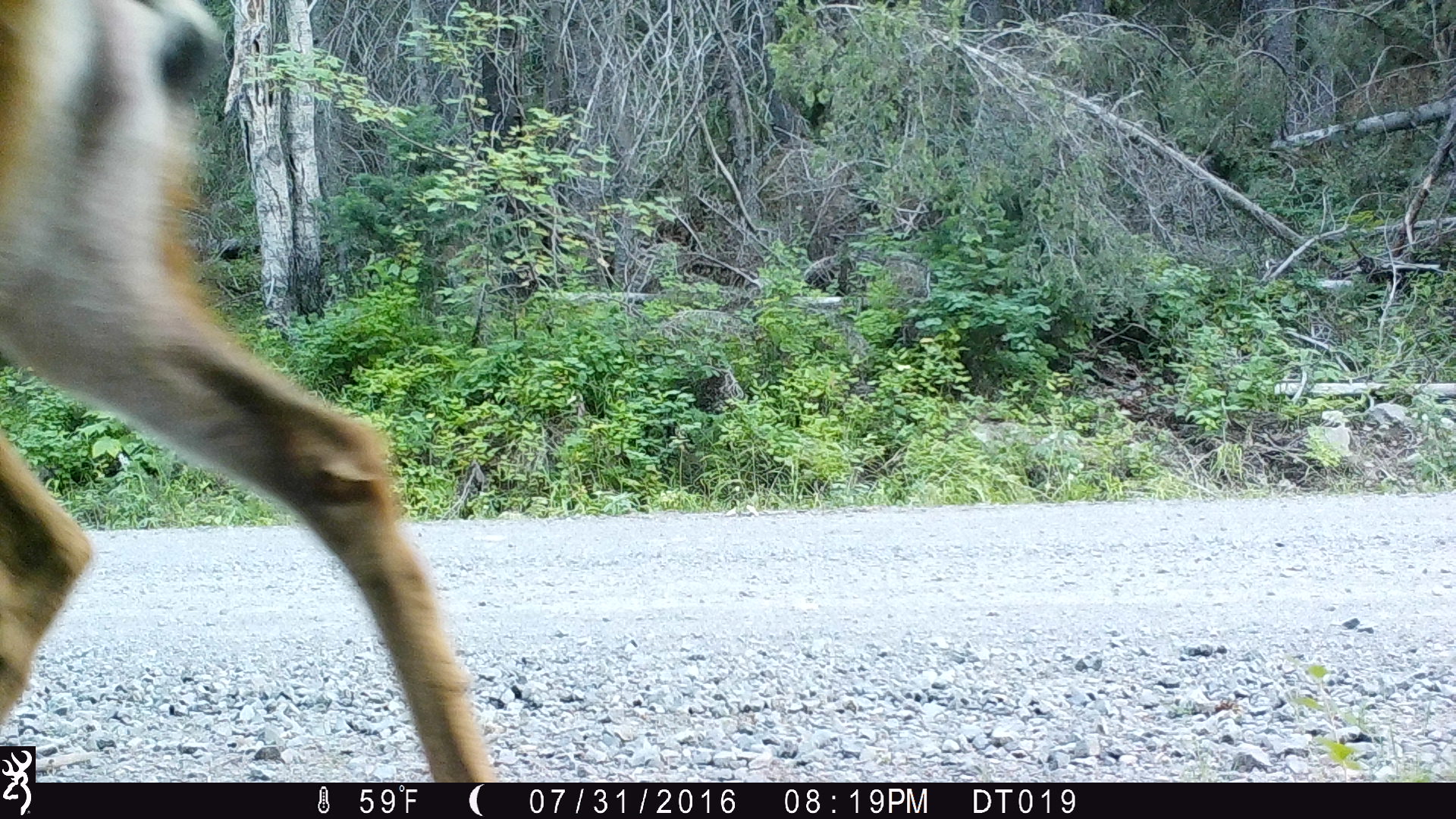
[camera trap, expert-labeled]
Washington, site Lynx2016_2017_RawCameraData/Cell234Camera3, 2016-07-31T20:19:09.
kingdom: Animalia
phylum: Chordata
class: Mammalia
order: Artiodactyla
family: Cervidae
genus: Odocoileus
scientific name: Odocoileus hemionus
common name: mule deer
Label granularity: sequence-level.